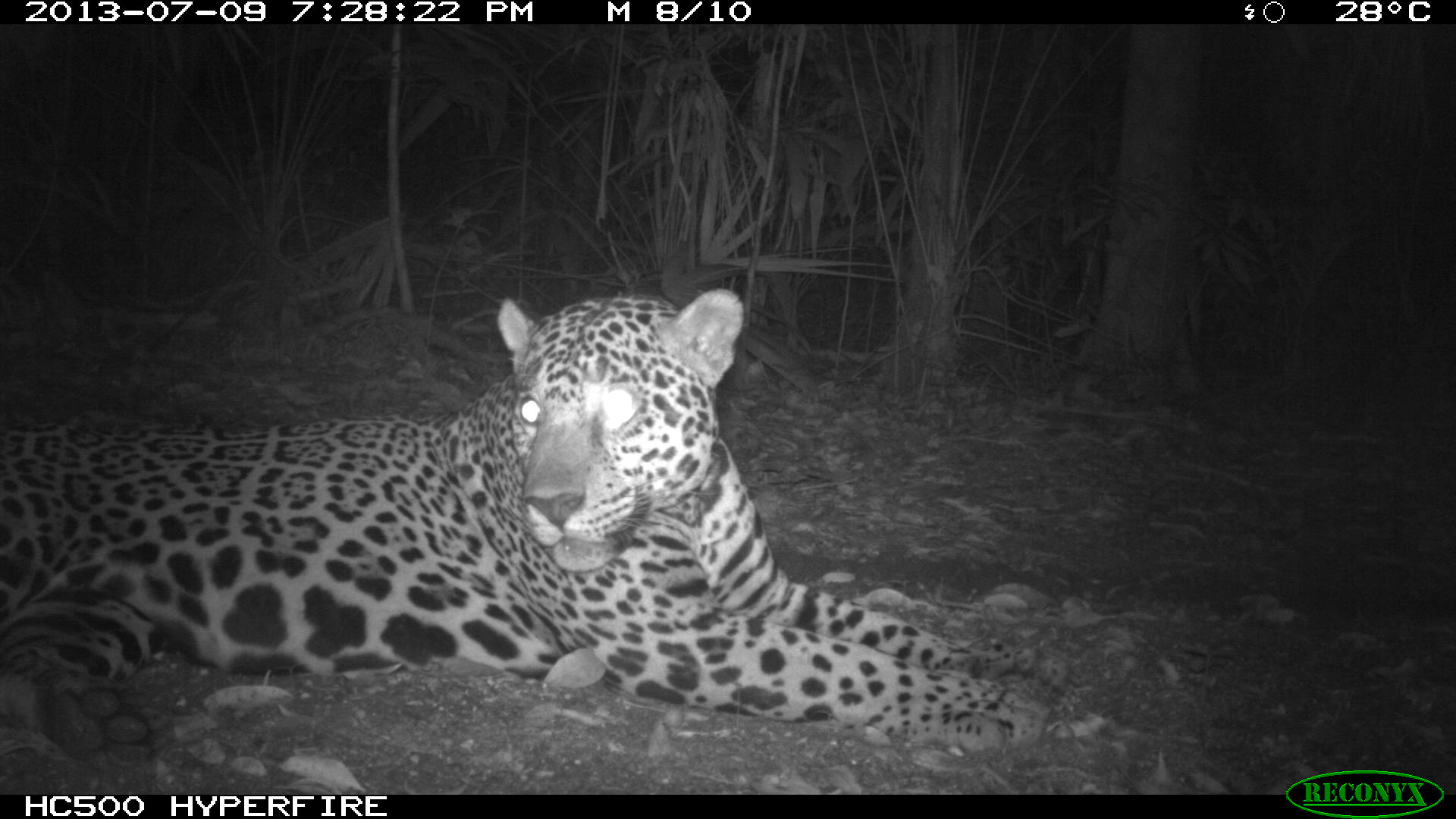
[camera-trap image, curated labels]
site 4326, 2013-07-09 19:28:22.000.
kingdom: Animalia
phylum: Chordata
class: Mammalia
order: Carnivora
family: Felidae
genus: Panthera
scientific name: Panthera onca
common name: jaguar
Panthera onca (jaguar), count 1, sex male.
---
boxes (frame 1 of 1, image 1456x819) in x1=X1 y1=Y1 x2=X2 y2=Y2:
panthera onca: x1=0 y1=286 x2=1072 y2=773